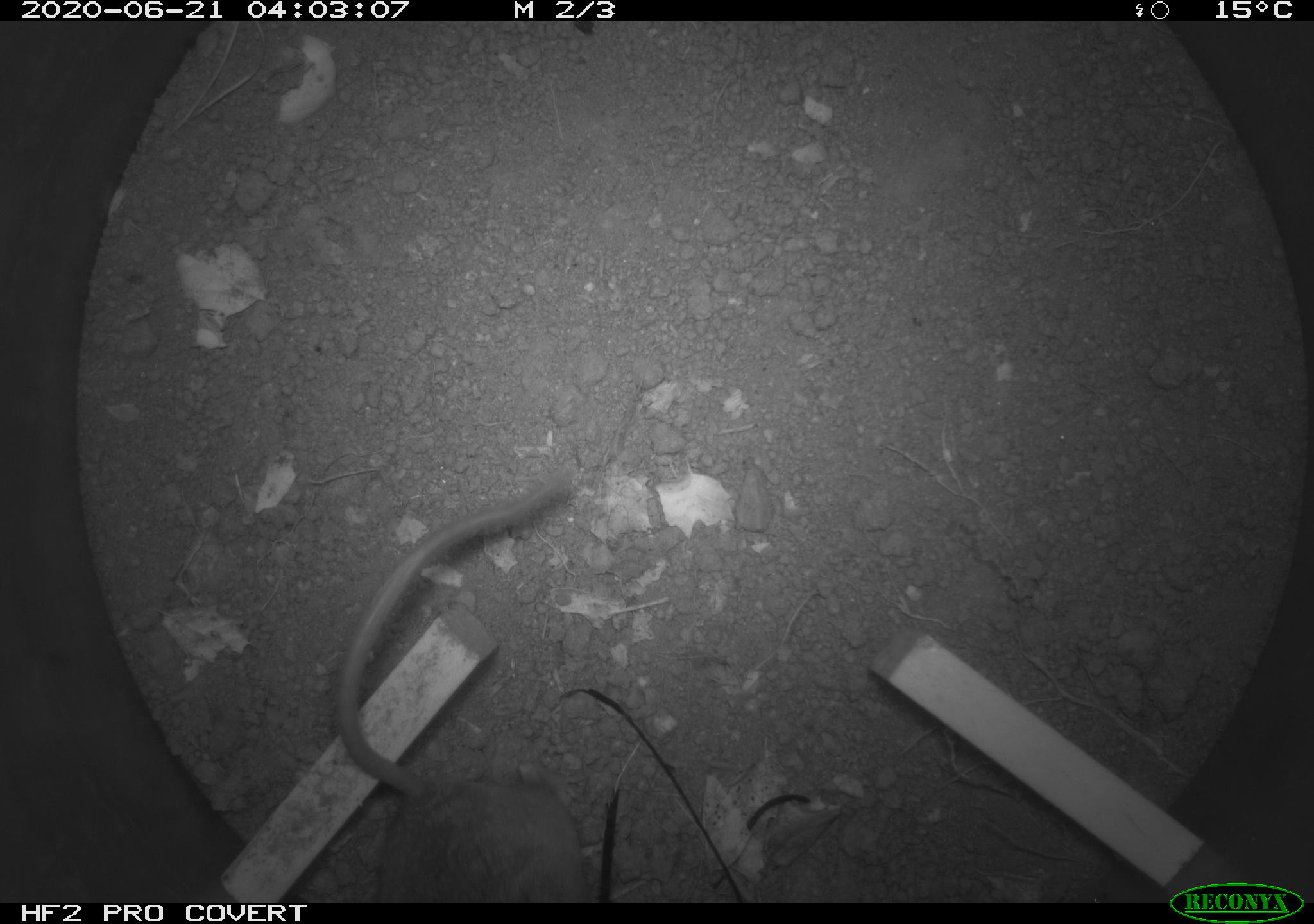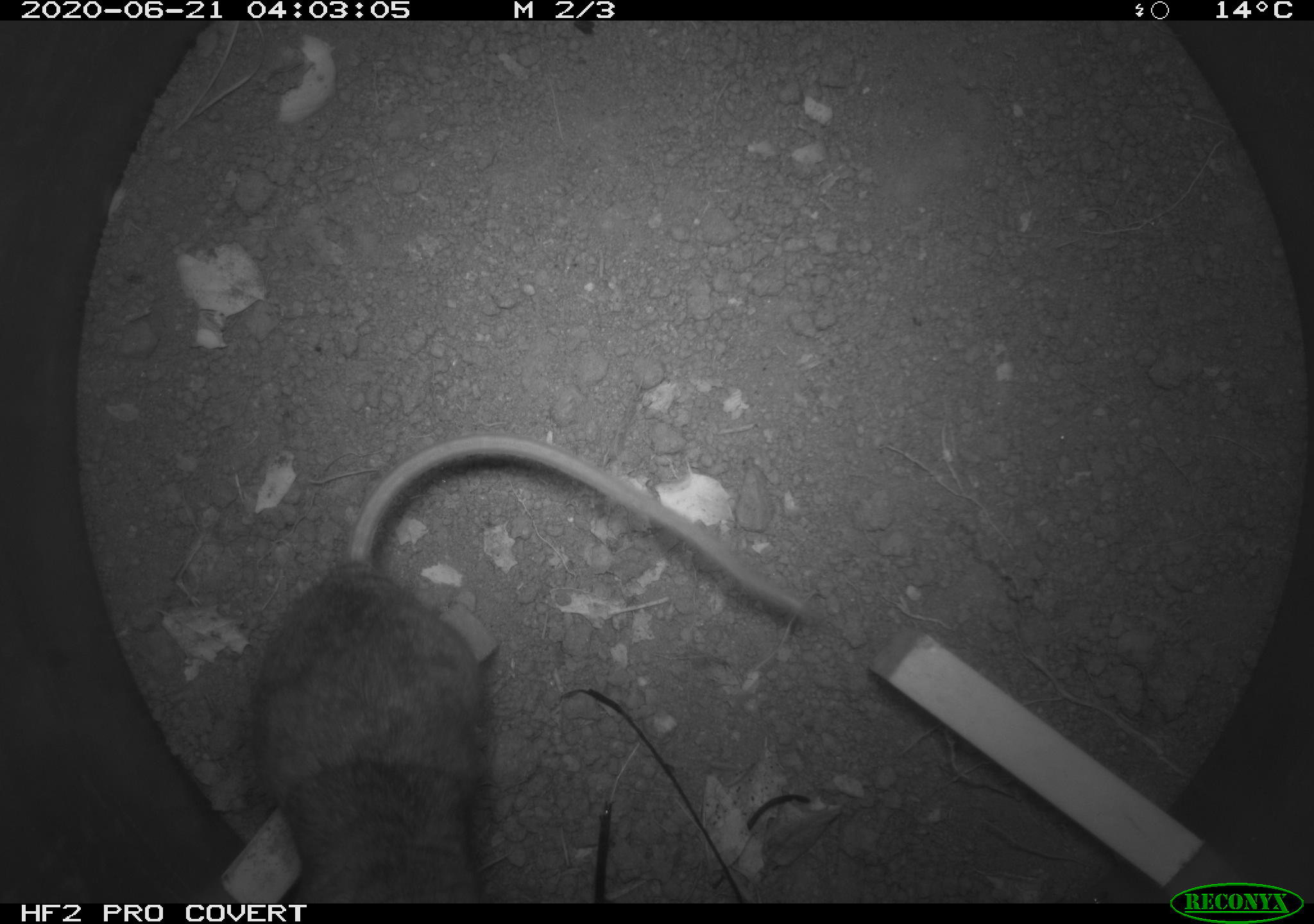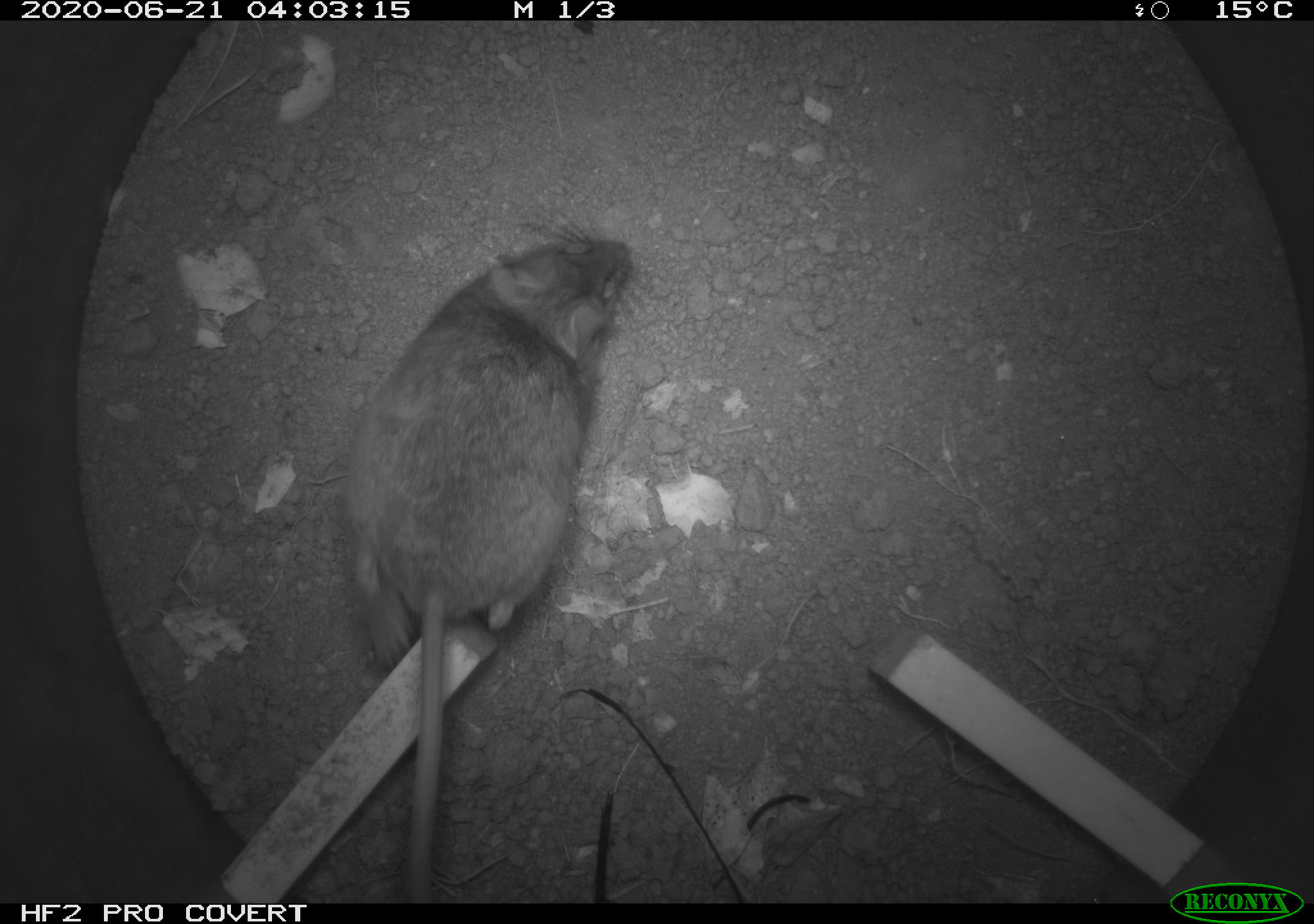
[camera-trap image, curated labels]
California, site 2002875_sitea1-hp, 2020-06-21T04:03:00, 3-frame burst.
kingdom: Animalia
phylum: Chordata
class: Mammalia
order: Rodentia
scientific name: Rodentia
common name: mouse species